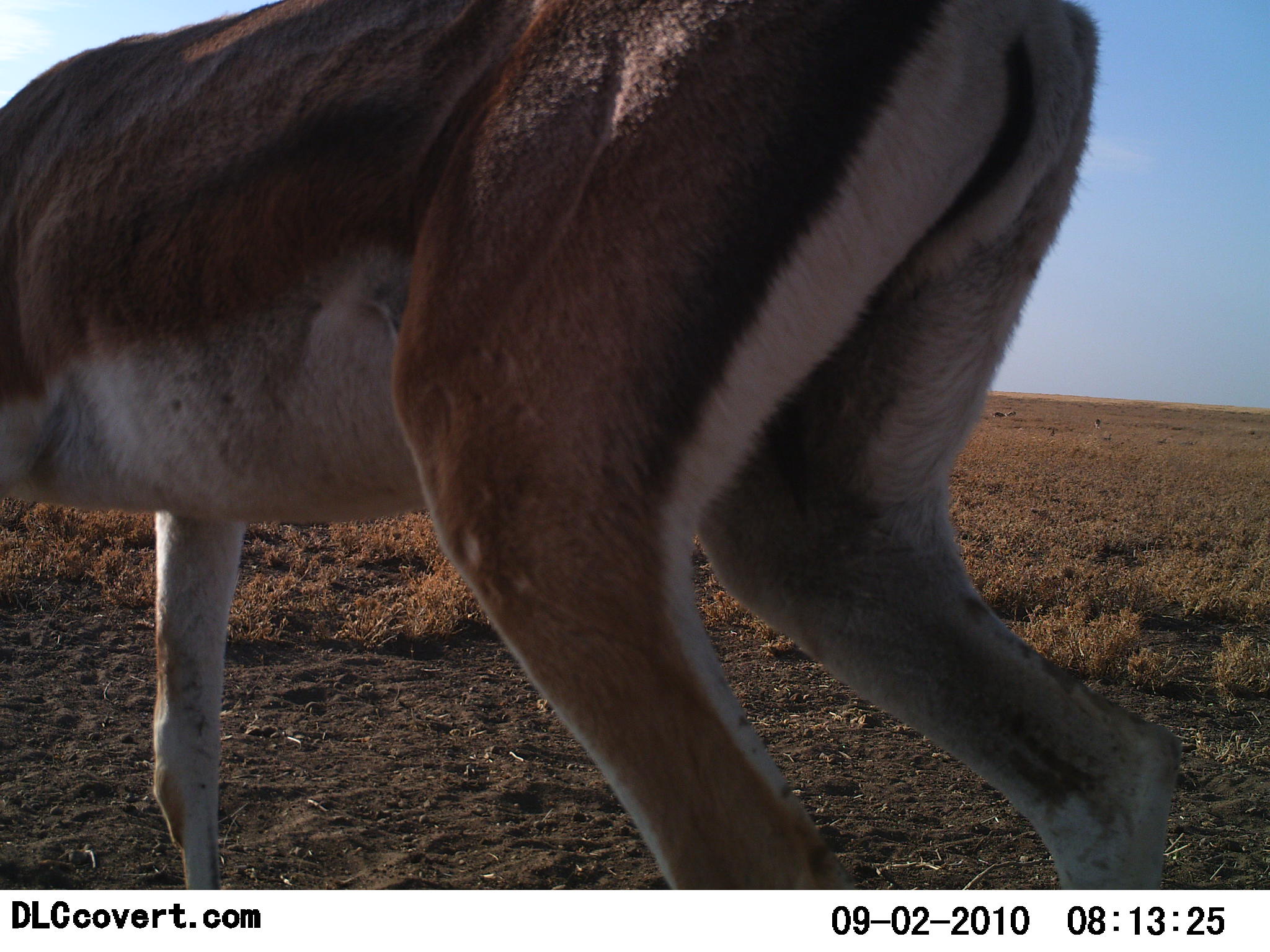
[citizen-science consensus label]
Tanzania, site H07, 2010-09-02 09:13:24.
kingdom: Animalia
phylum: Chordata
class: Mammalia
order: Artiodactyla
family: Bovidae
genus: Nanger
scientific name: Nanger granti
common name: grant's gazelle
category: gazellegrants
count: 1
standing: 83%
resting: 0%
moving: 17%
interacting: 0%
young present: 0%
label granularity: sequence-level